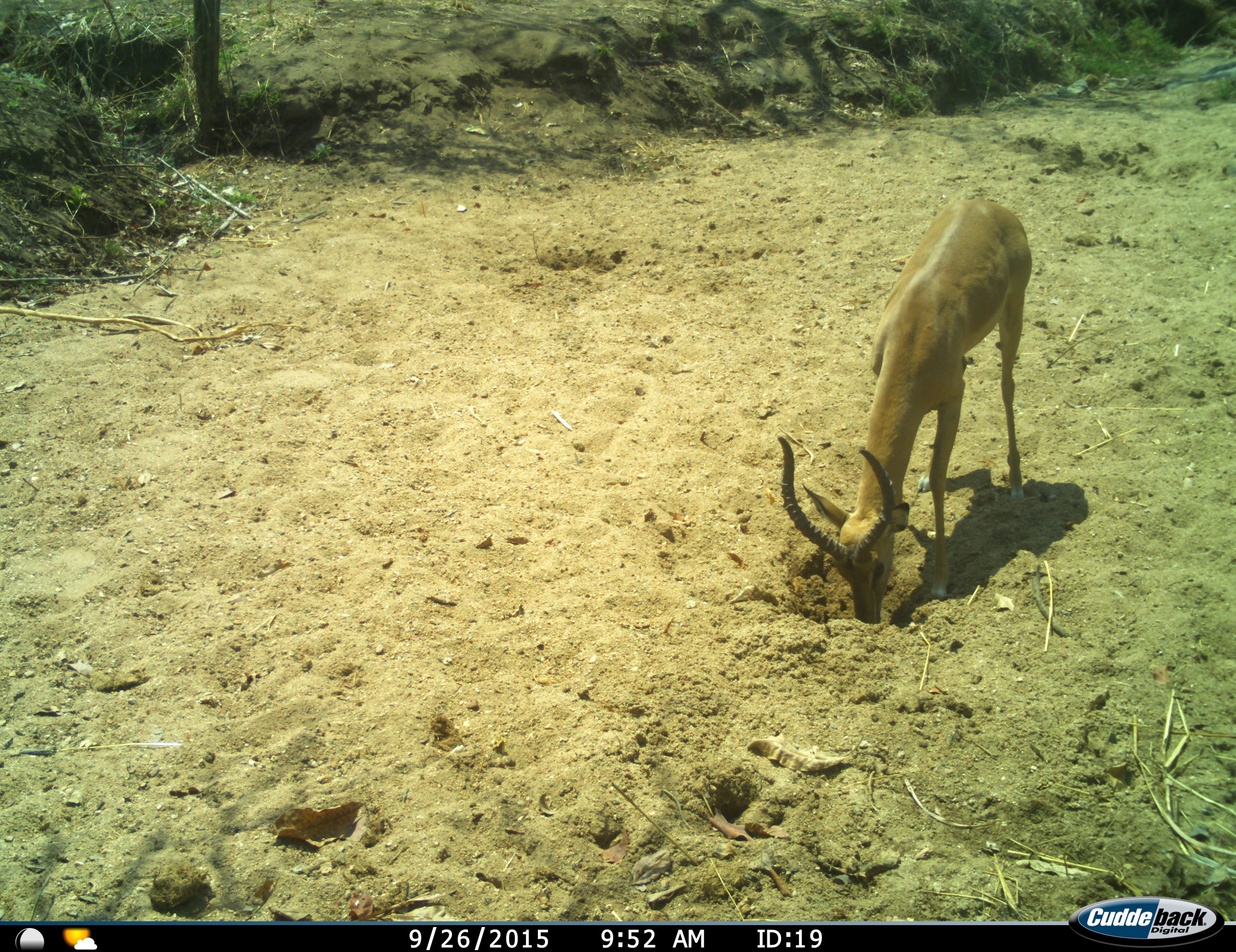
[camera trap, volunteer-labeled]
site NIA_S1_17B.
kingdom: Animalia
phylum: Chordata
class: Mammalia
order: Artiodactyla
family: Bovidae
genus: Aepyceros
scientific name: Aepyceros melampus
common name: impala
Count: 1.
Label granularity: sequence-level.